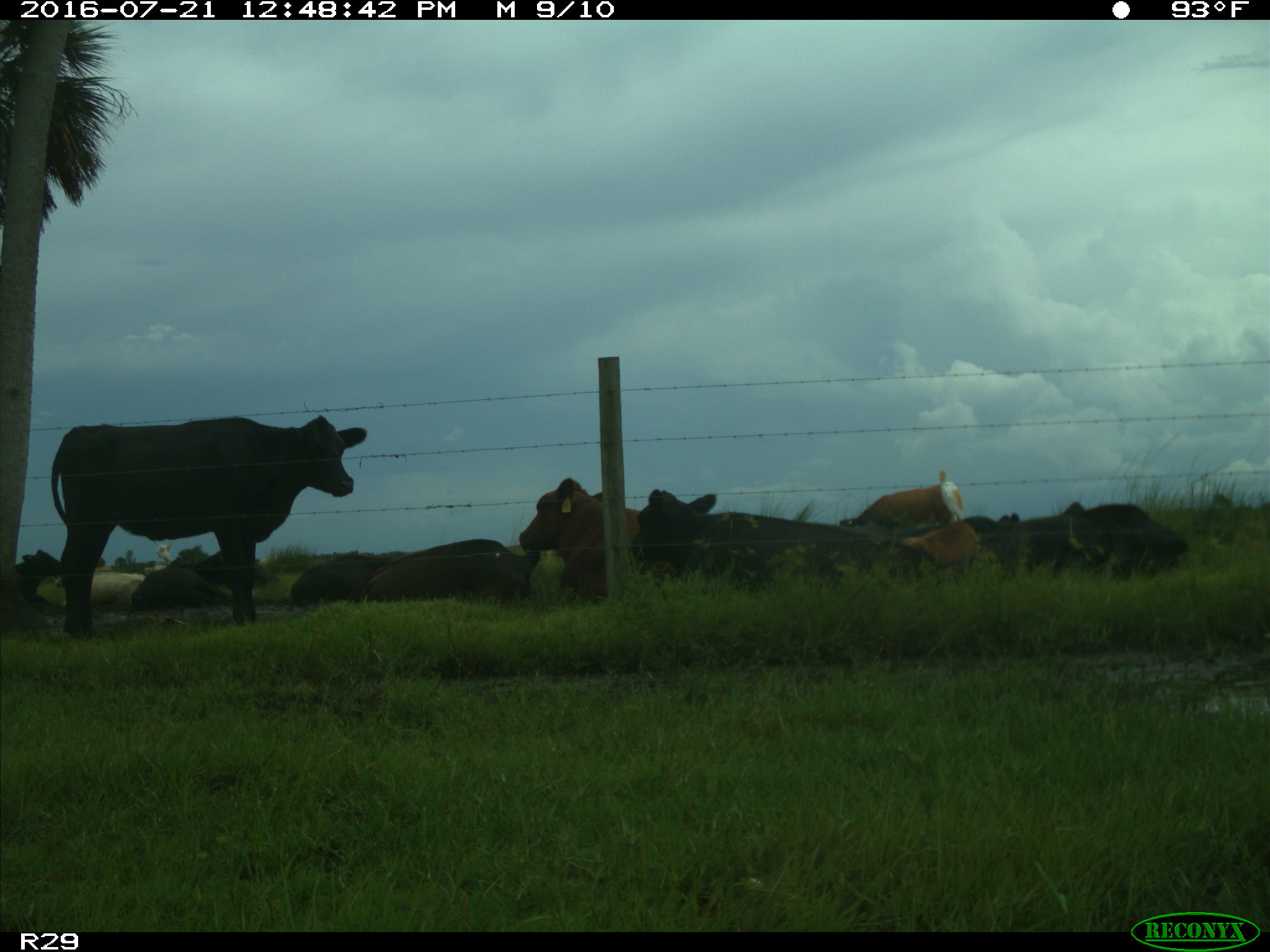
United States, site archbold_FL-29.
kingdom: Animalia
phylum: Chordata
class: Mammalia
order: Artiodactyla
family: Bovidae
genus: Bos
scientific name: Bos taurus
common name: domestic cow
Bos taurus (domestic cow).